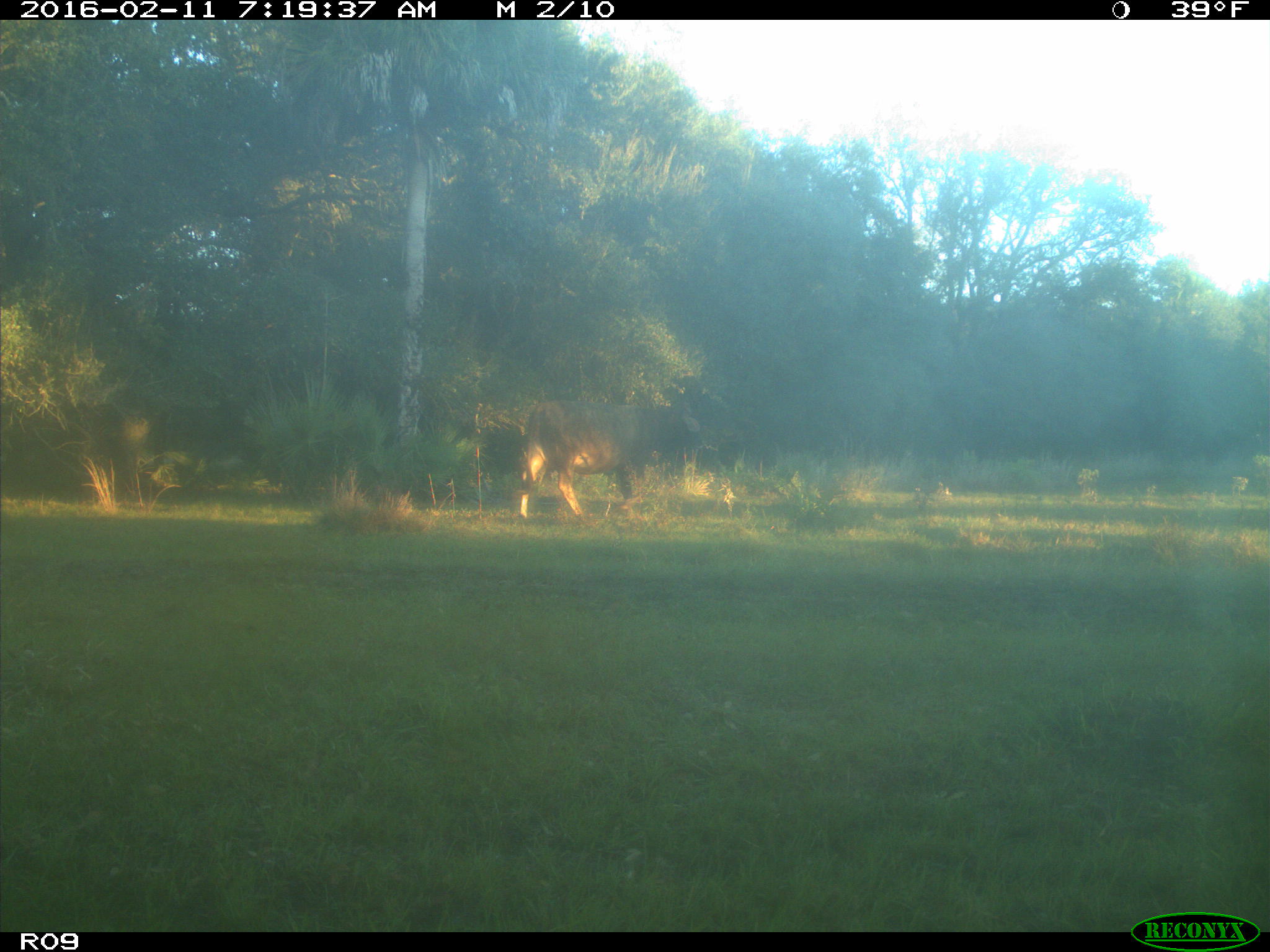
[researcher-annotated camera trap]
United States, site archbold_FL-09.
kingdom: Animalia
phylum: Chordata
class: Mammalia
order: Artiodactyla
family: Bovidae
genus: Bos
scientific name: Bos taurus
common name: domestic cow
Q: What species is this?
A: Bos taurus (domestic cow).